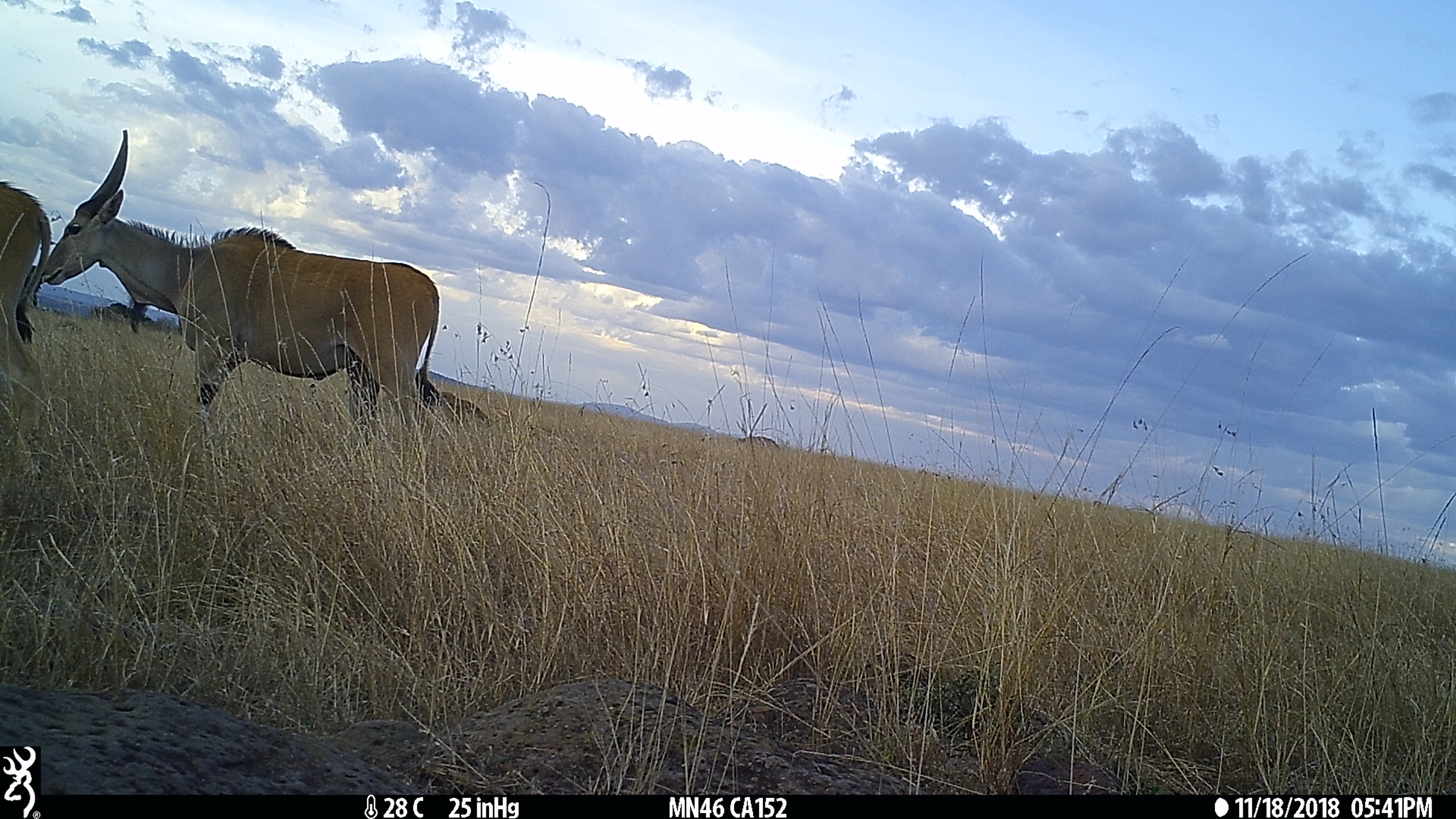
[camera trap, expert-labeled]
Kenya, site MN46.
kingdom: Animalia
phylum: Chordata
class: Mammalia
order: Artiodactyla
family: Bovidae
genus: Tragelaphus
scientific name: Tragelaphus oryx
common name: eland